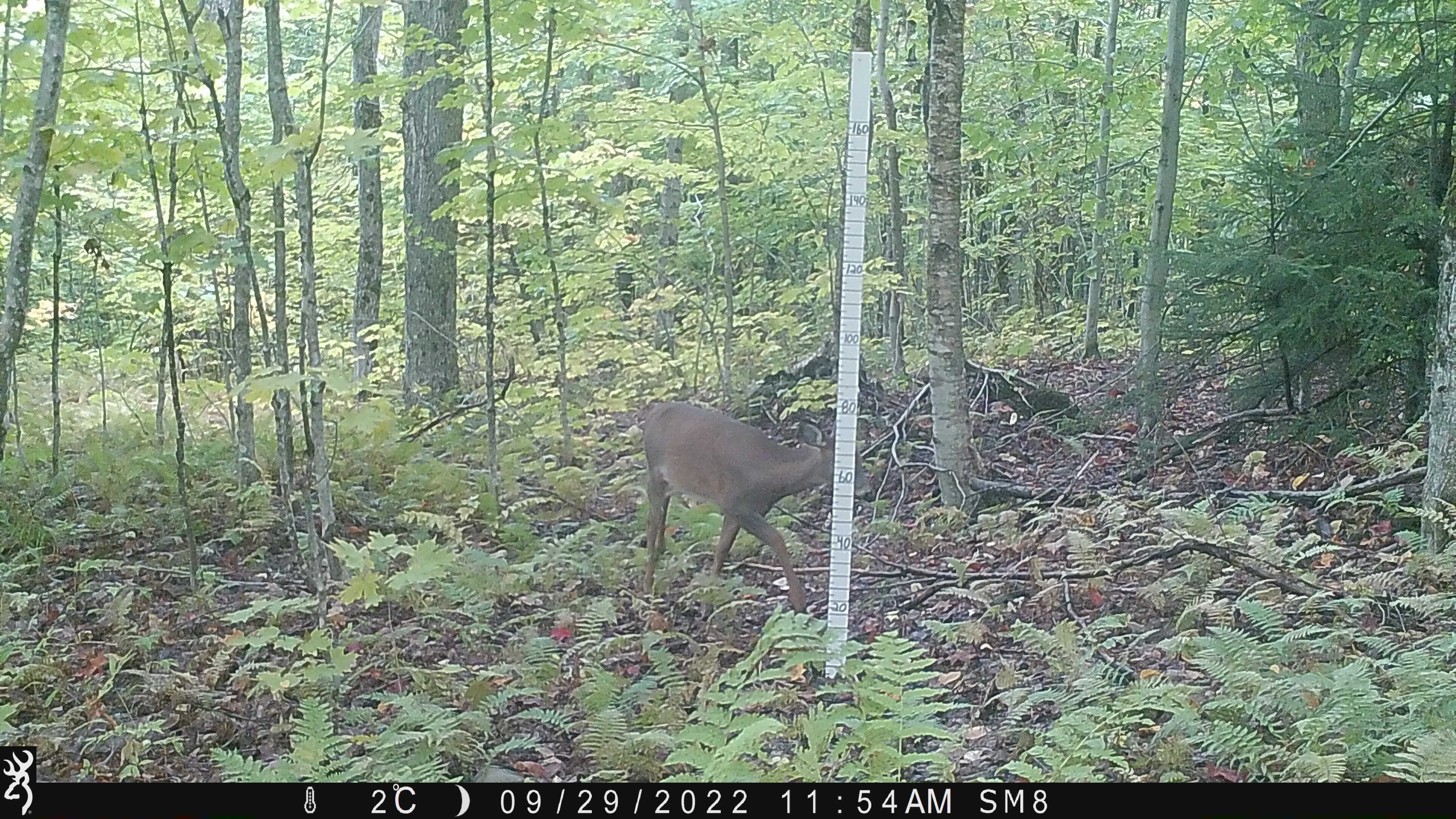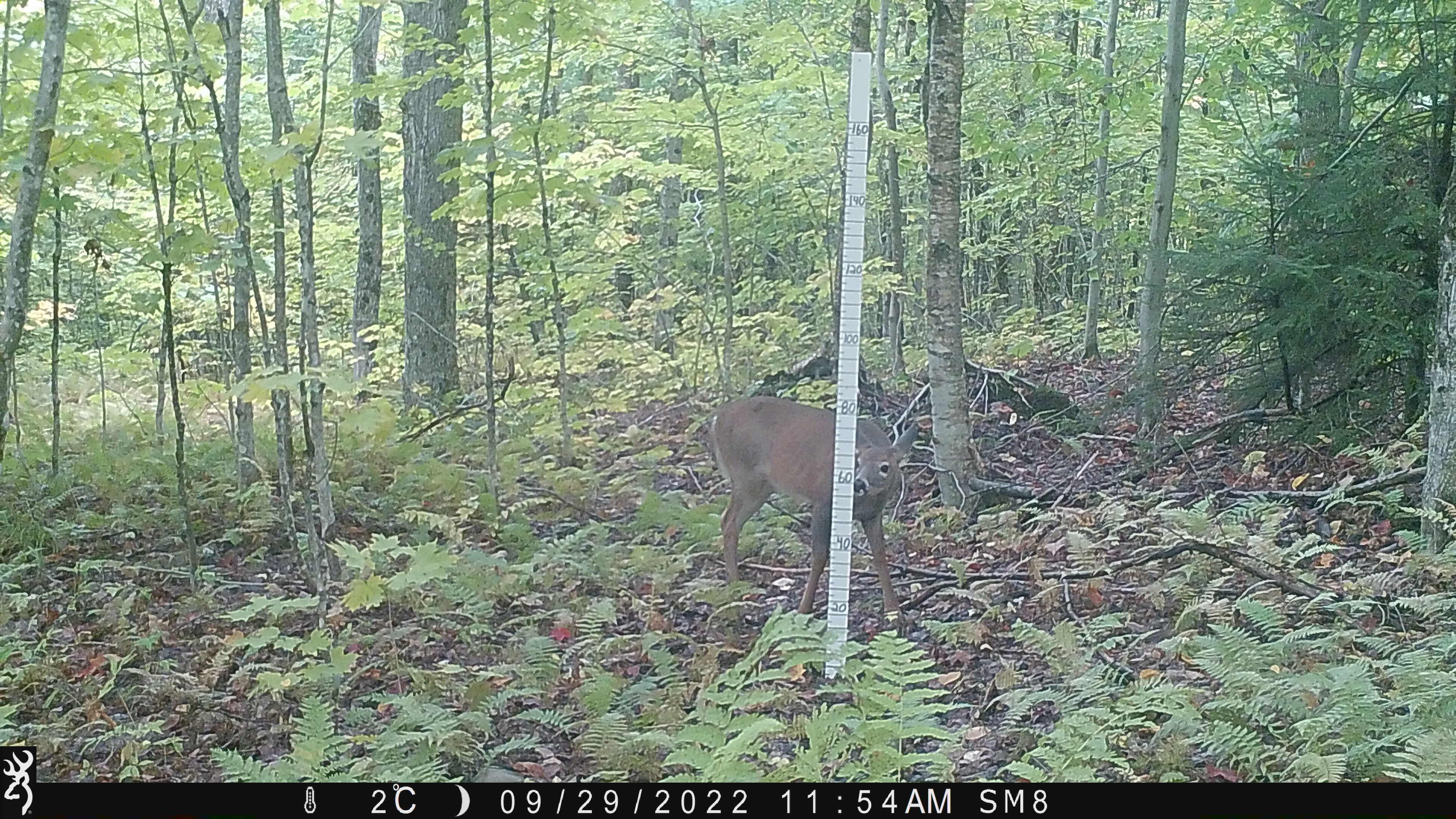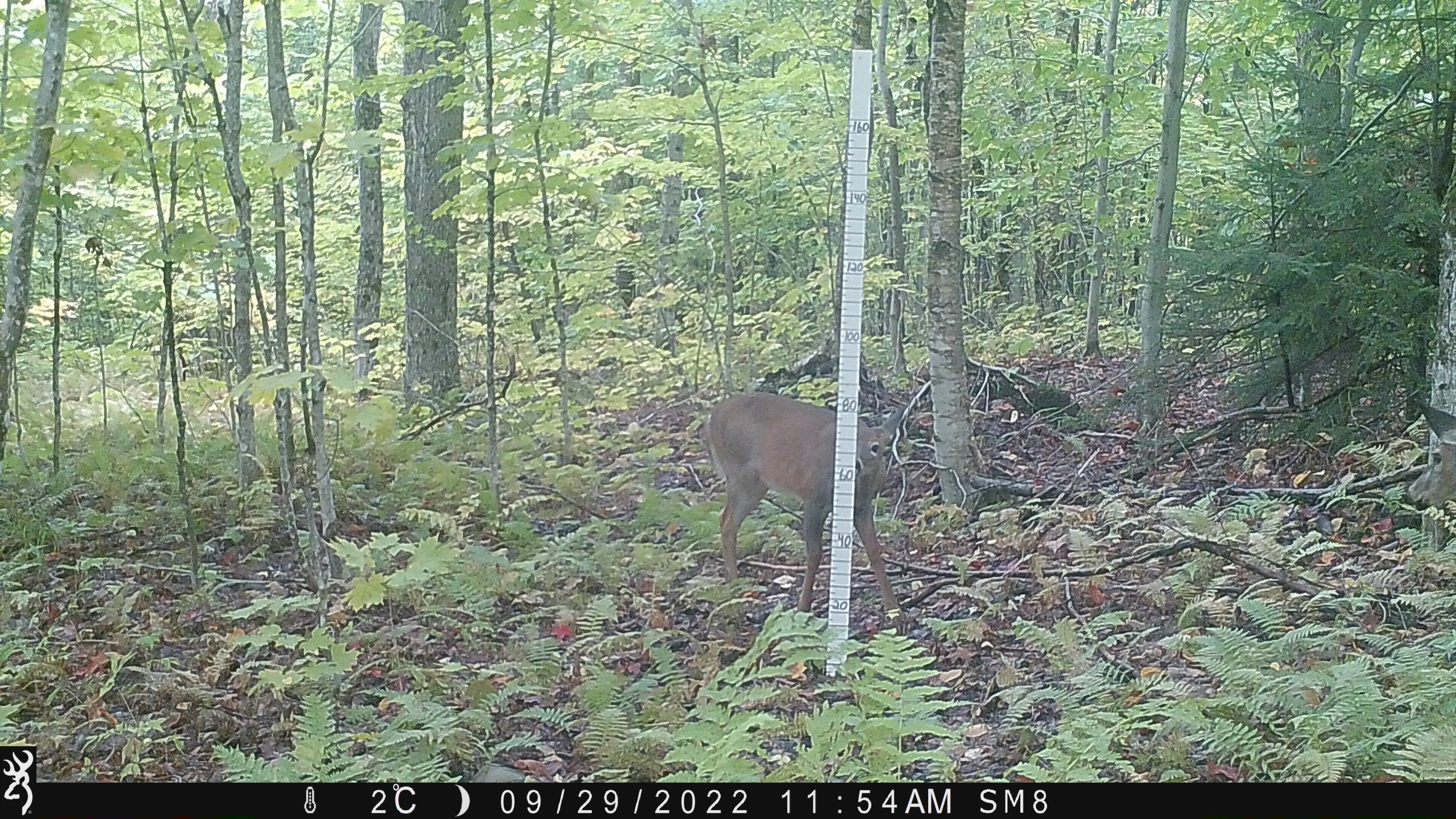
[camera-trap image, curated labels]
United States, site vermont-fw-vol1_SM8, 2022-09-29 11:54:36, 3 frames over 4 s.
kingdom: Animalia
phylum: Chordata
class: Mammalia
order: Artiodactyla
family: Cervidae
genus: Odocoileus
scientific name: Odocoileus virginianus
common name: white-tailed deer